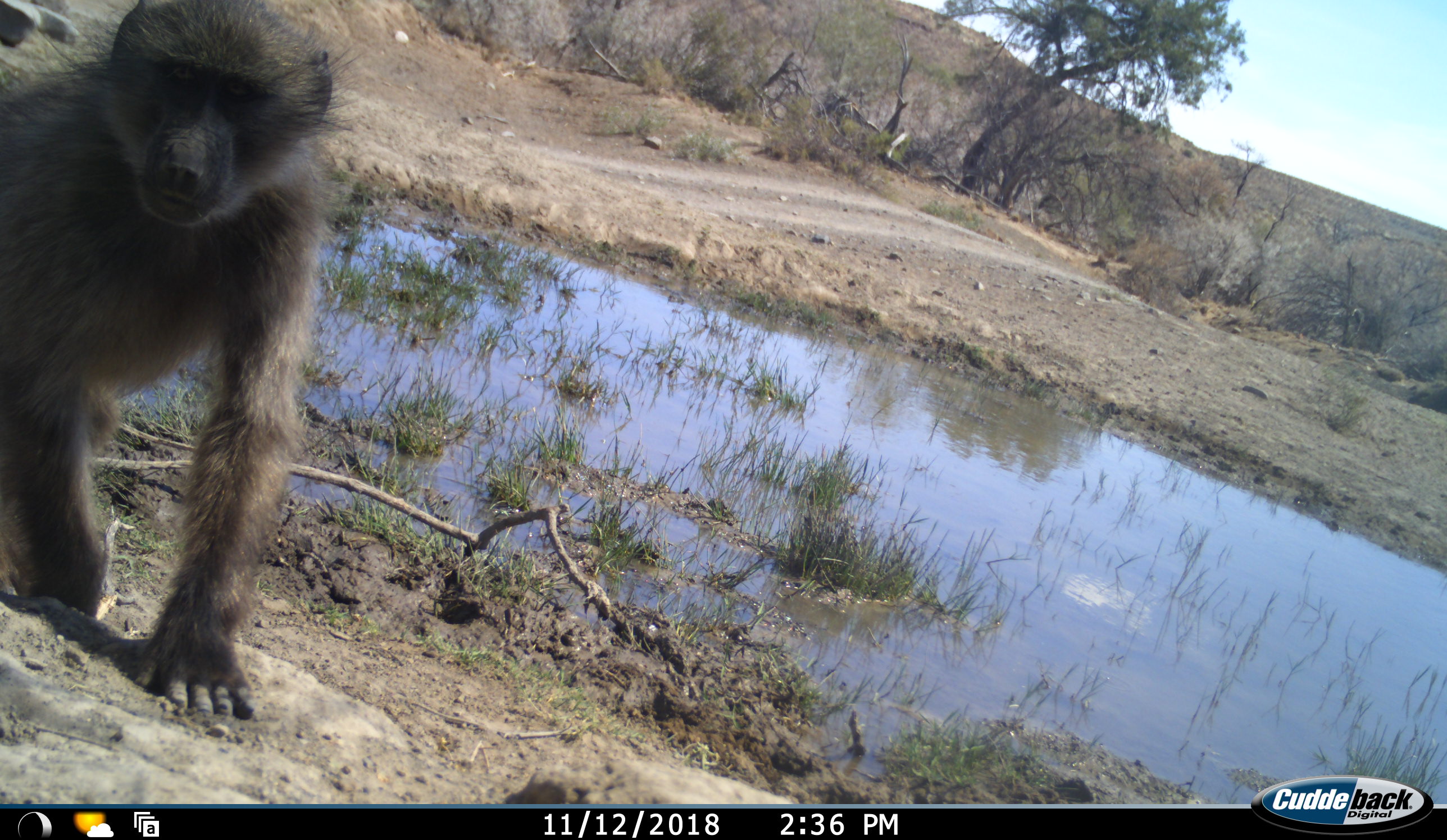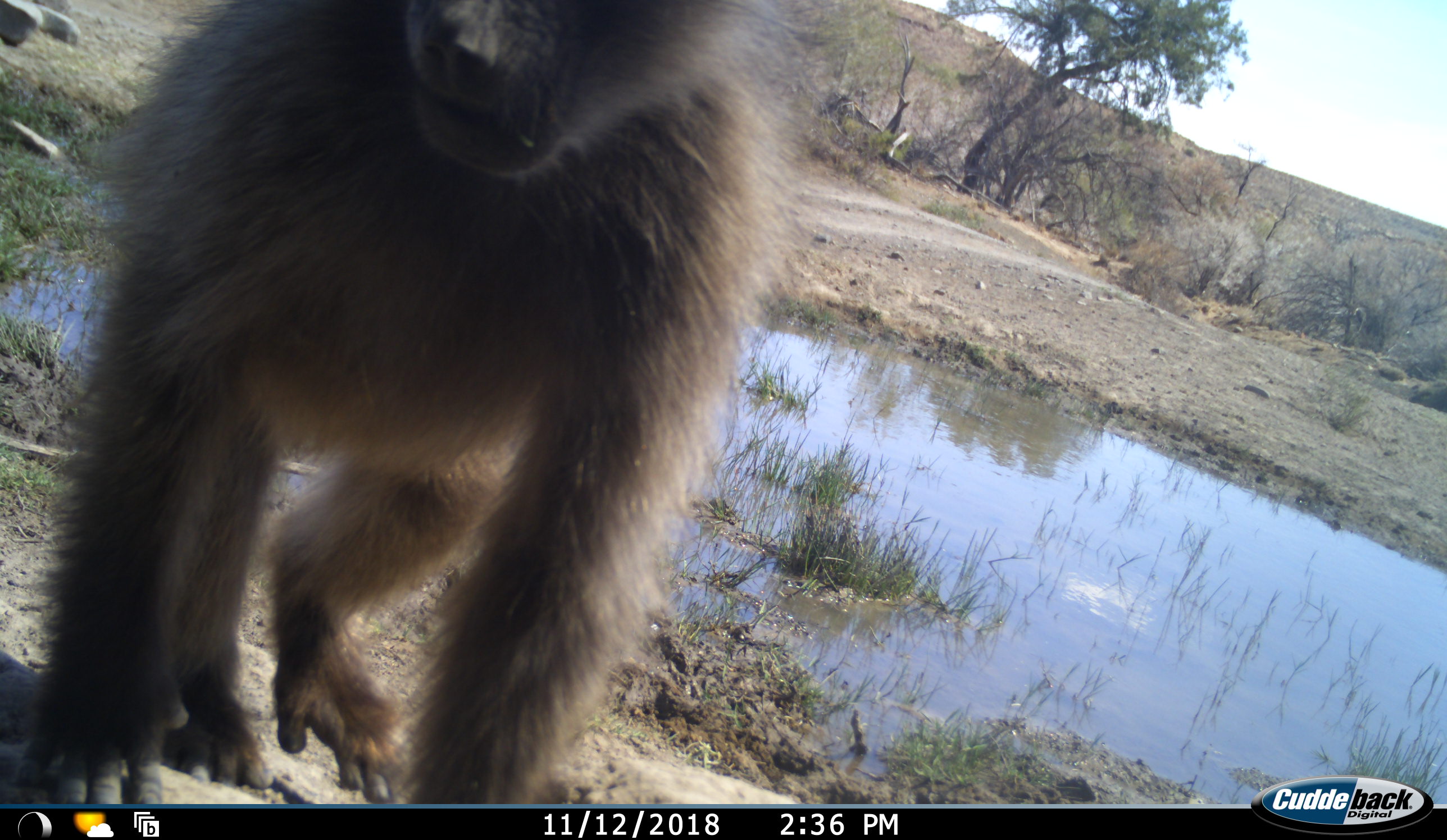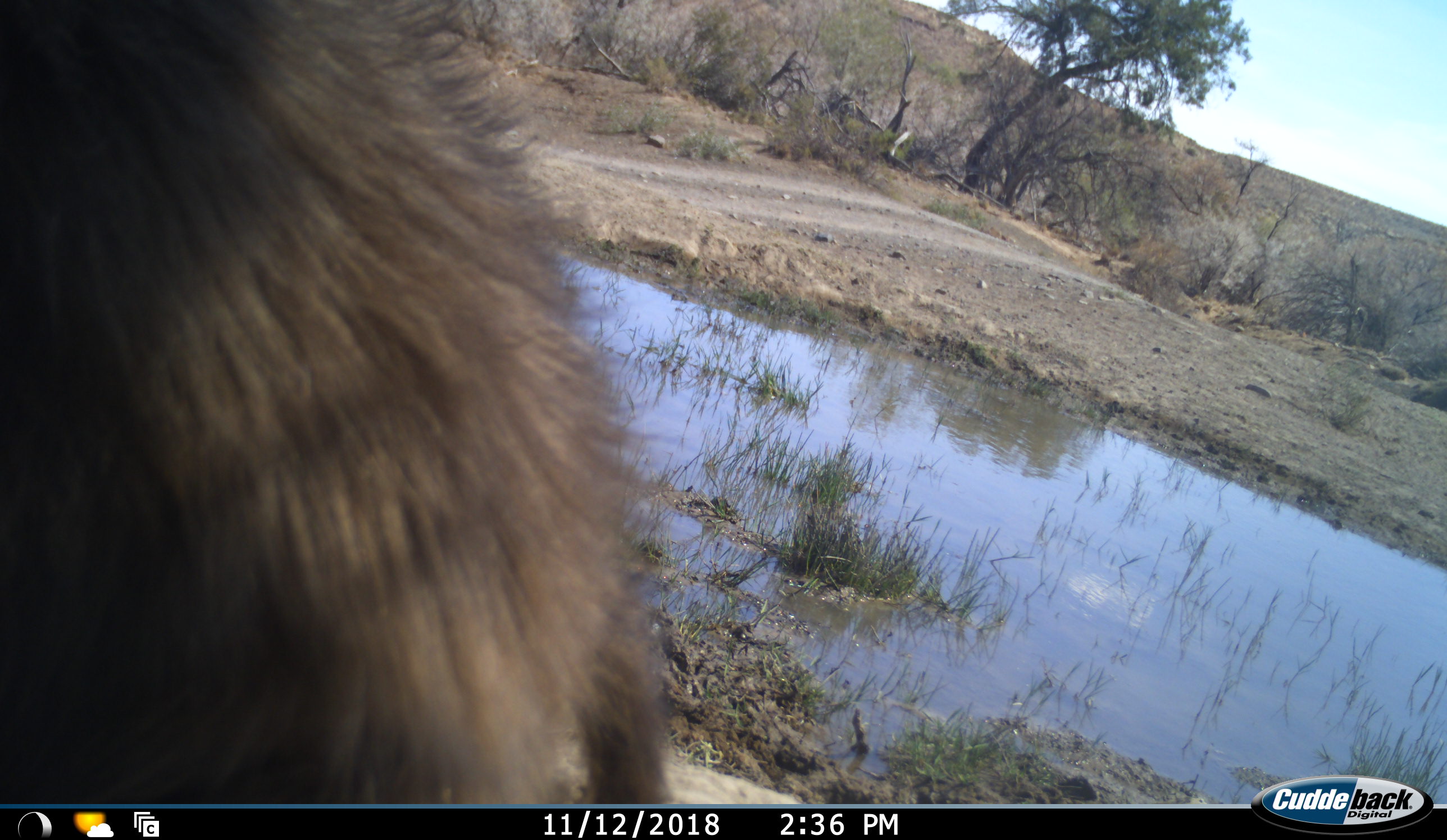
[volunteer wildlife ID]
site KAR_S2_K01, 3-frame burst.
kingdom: Animalia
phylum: Chordata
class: Mammalia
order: Primates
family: Cercopithecidae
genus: Papio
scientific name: Papio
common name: baboon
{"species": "baboon (Papio)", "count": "1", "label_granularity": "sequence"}